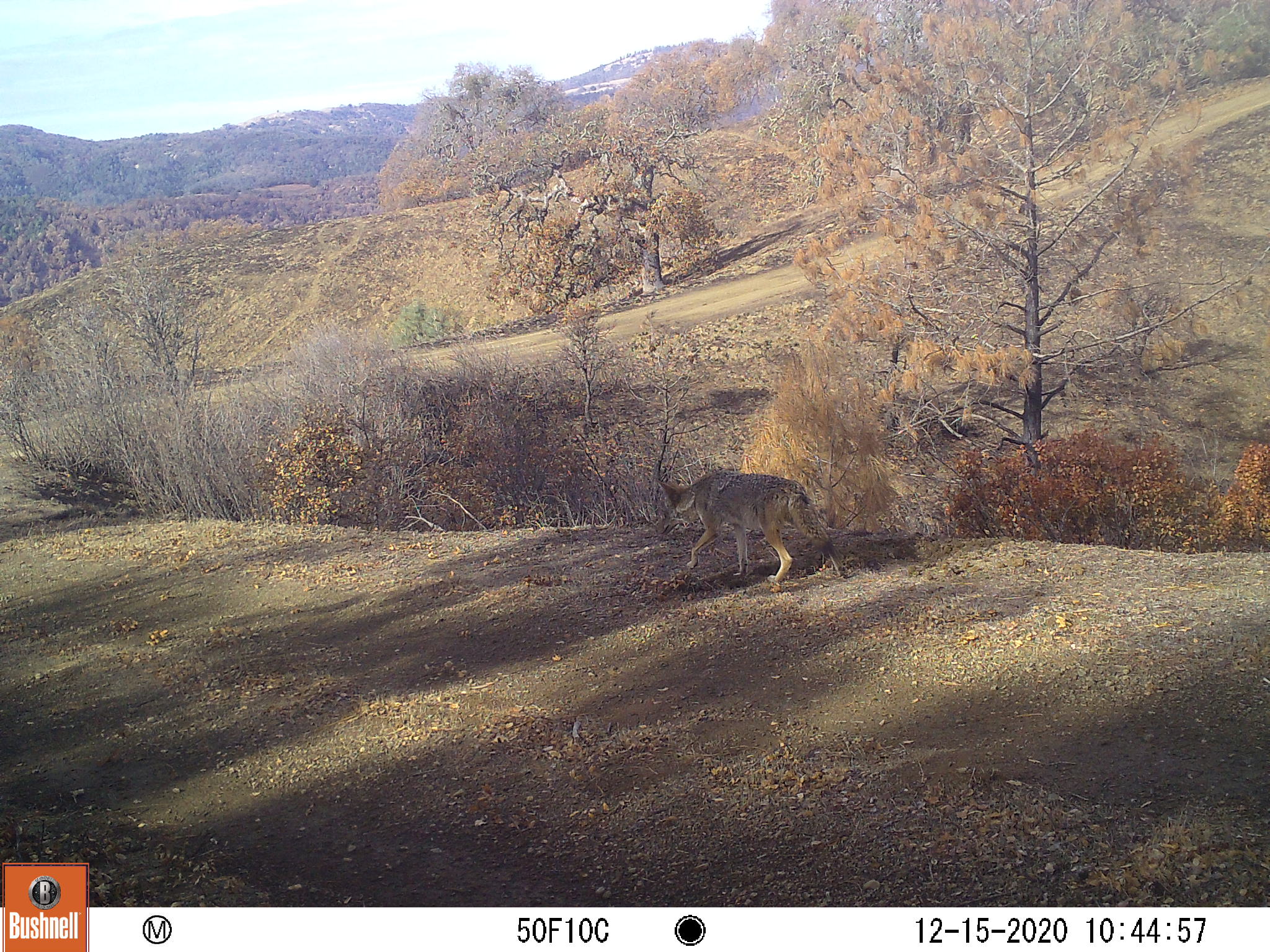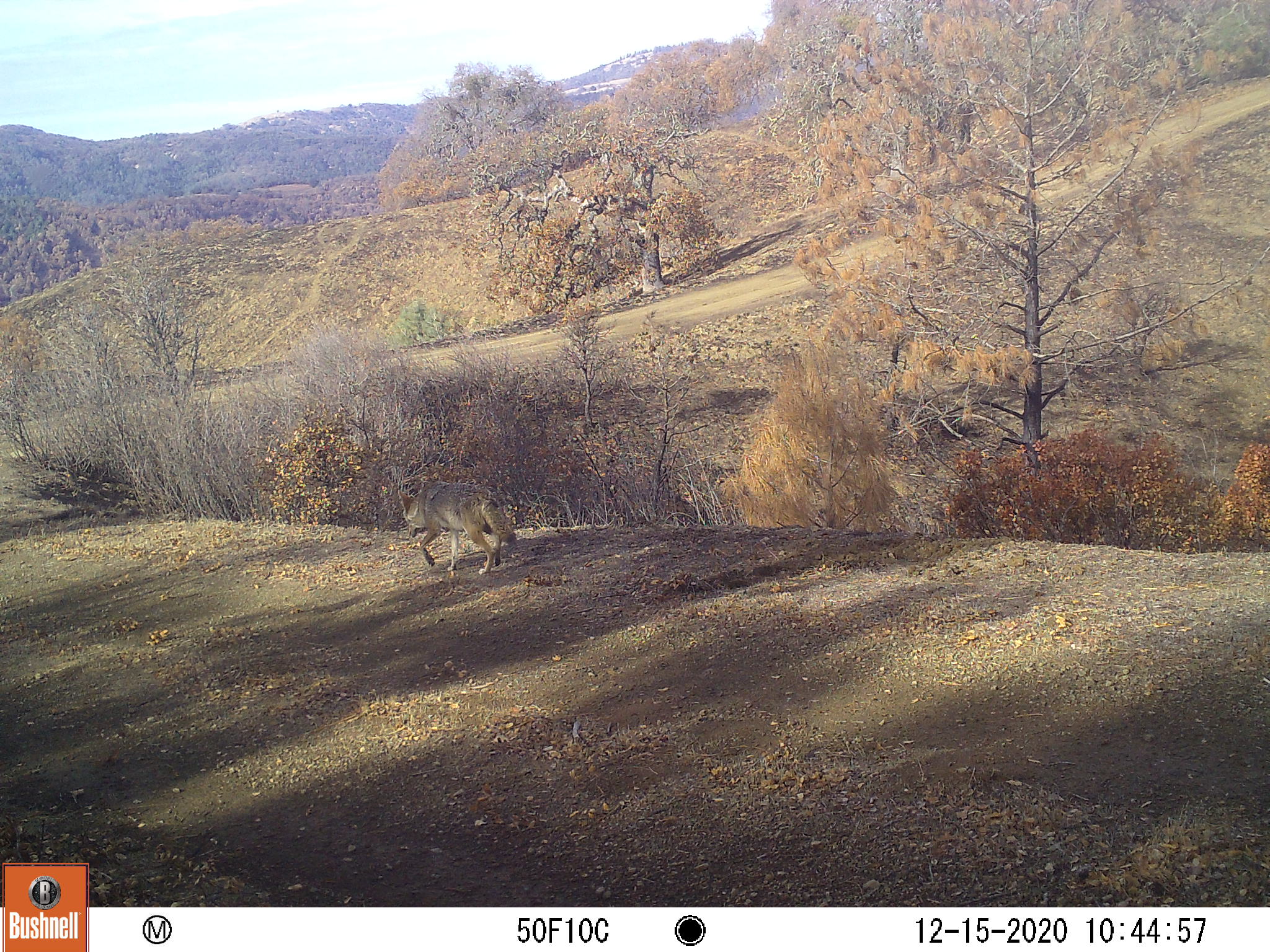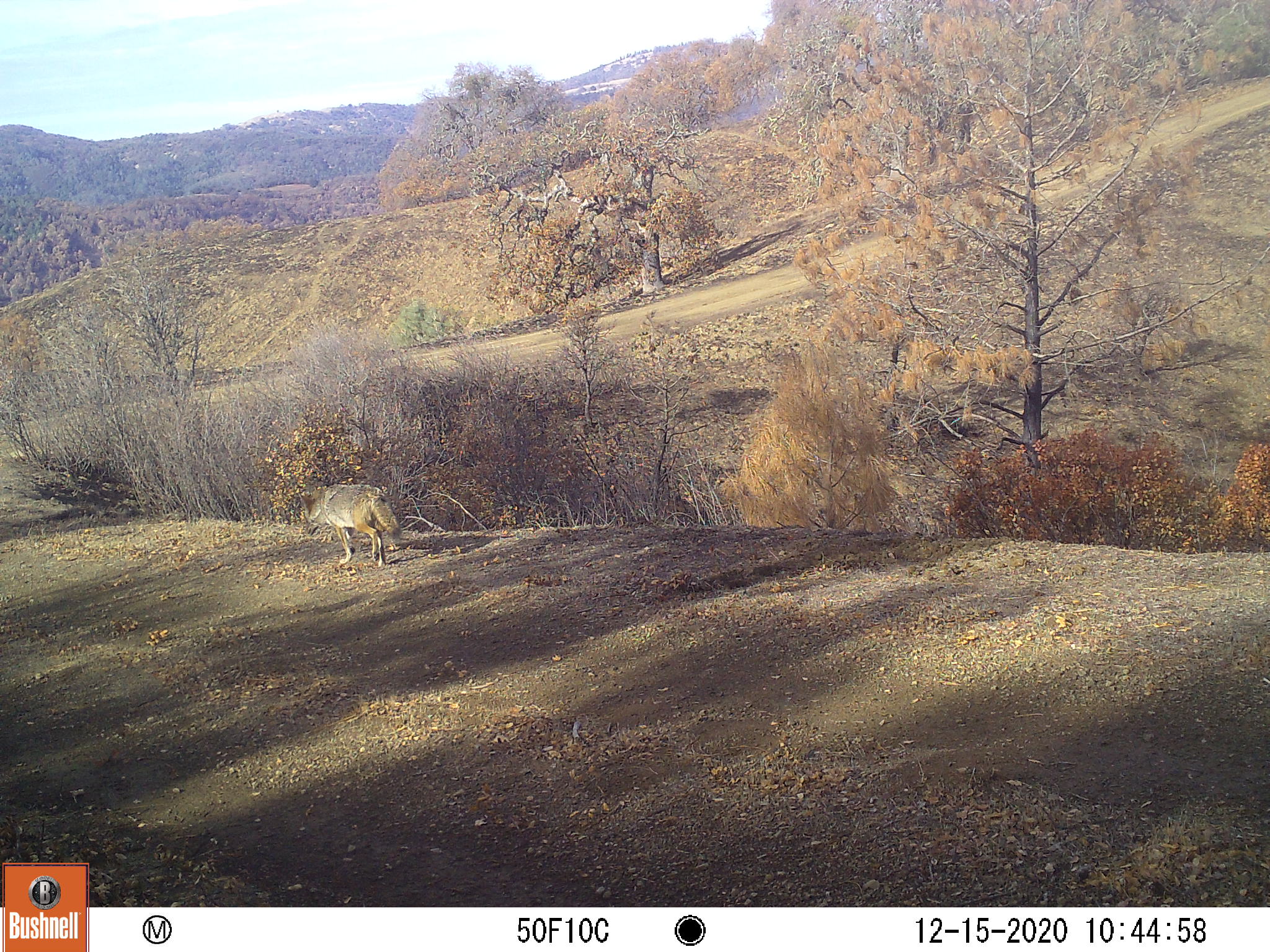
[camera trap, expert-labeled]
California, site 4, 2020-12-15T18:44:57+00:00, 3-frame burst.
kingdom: Animalia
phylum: Chordata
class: Mammalia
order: Carnivora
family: Canidae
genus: Canis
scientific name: Canis latrans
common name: coyote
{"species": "coyote (Canis latrans)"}